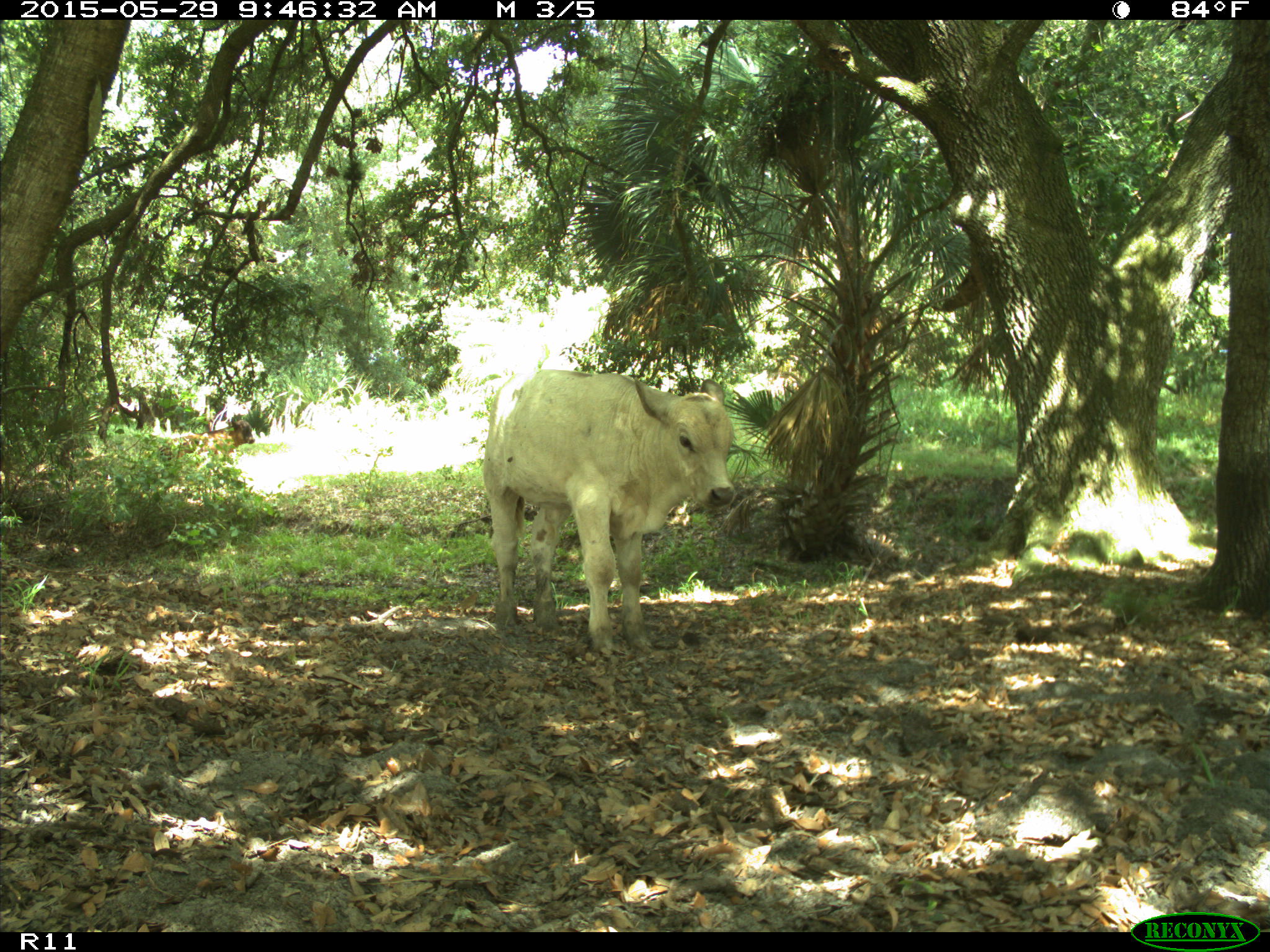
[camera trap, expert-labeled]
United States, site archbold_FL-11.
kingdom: Animalia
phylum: Chordata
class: Mammalia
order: Artiodactyla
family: Bovidae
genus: Bos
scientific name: Bos taurus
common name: domestic cow